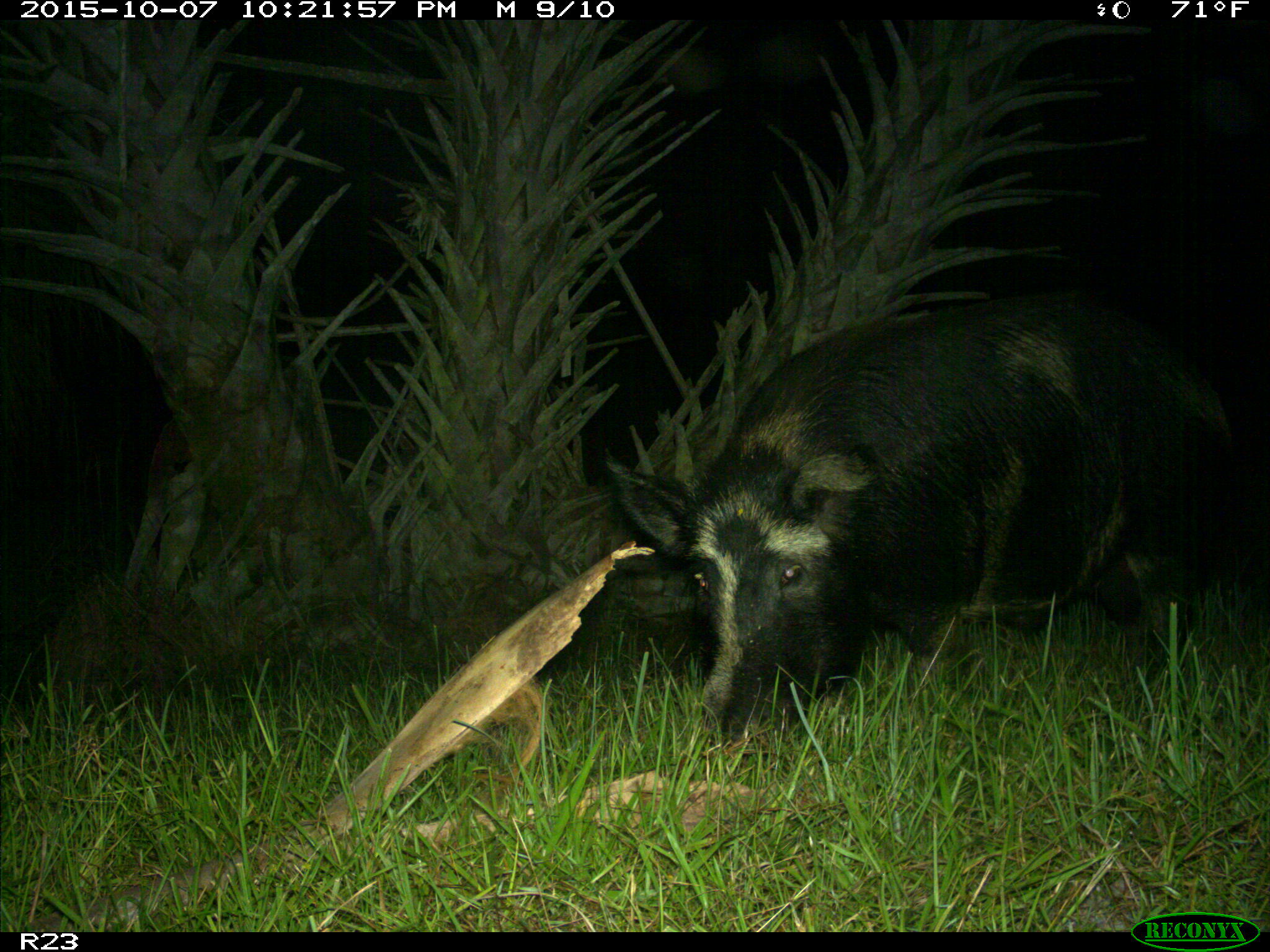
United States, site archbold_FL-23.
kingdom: Animalia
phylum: Chordata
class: Mammalia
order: Artiodactyla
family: Suidae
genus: Sus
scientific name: Sus scrofa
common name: wild boar